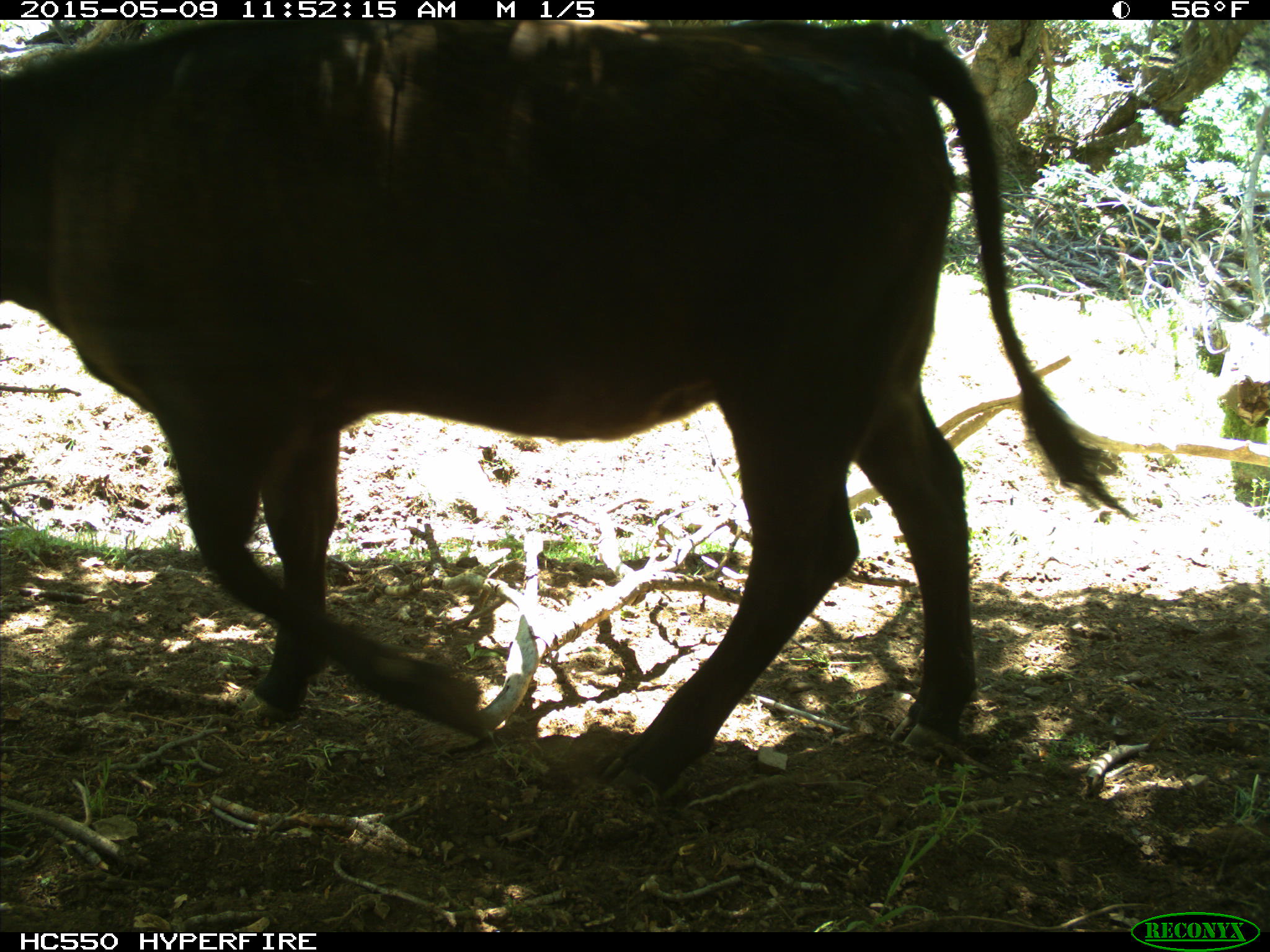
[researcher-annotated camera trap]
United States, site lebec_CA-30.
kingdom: Animalia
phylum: Chordata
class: Mammalia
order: Artiodactyla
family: Bovidae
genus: Bos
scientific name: Bos taurus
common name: domestic cow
Bos taurus (domestic cow).